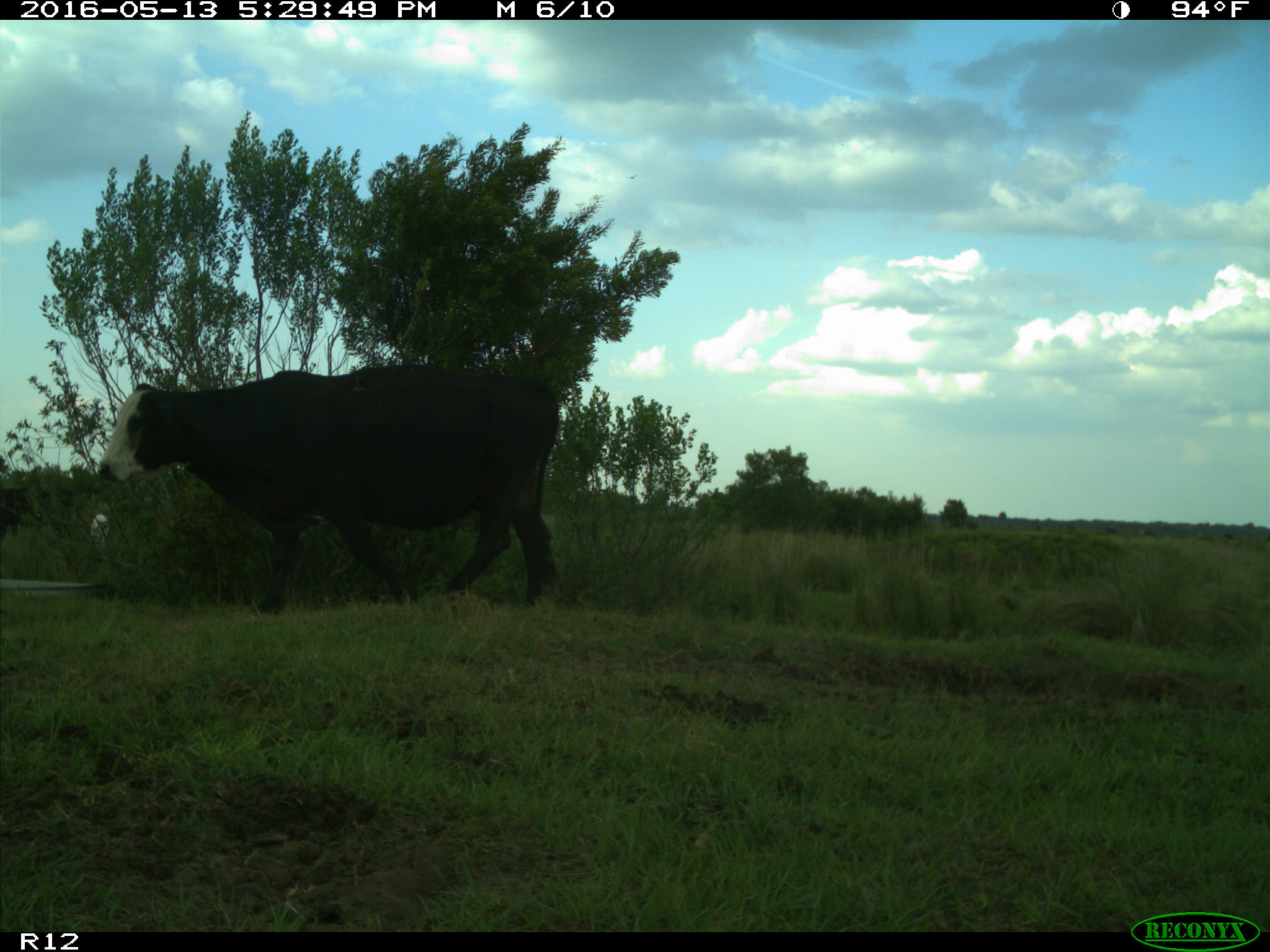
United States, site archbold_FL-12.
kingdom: Animalia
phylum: Chordata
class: Mammalia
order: Artiodactyla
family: Bovidae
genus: Bos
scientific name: Bos taurus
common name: domestic cow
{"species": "Bos taurus (domestic cow)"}